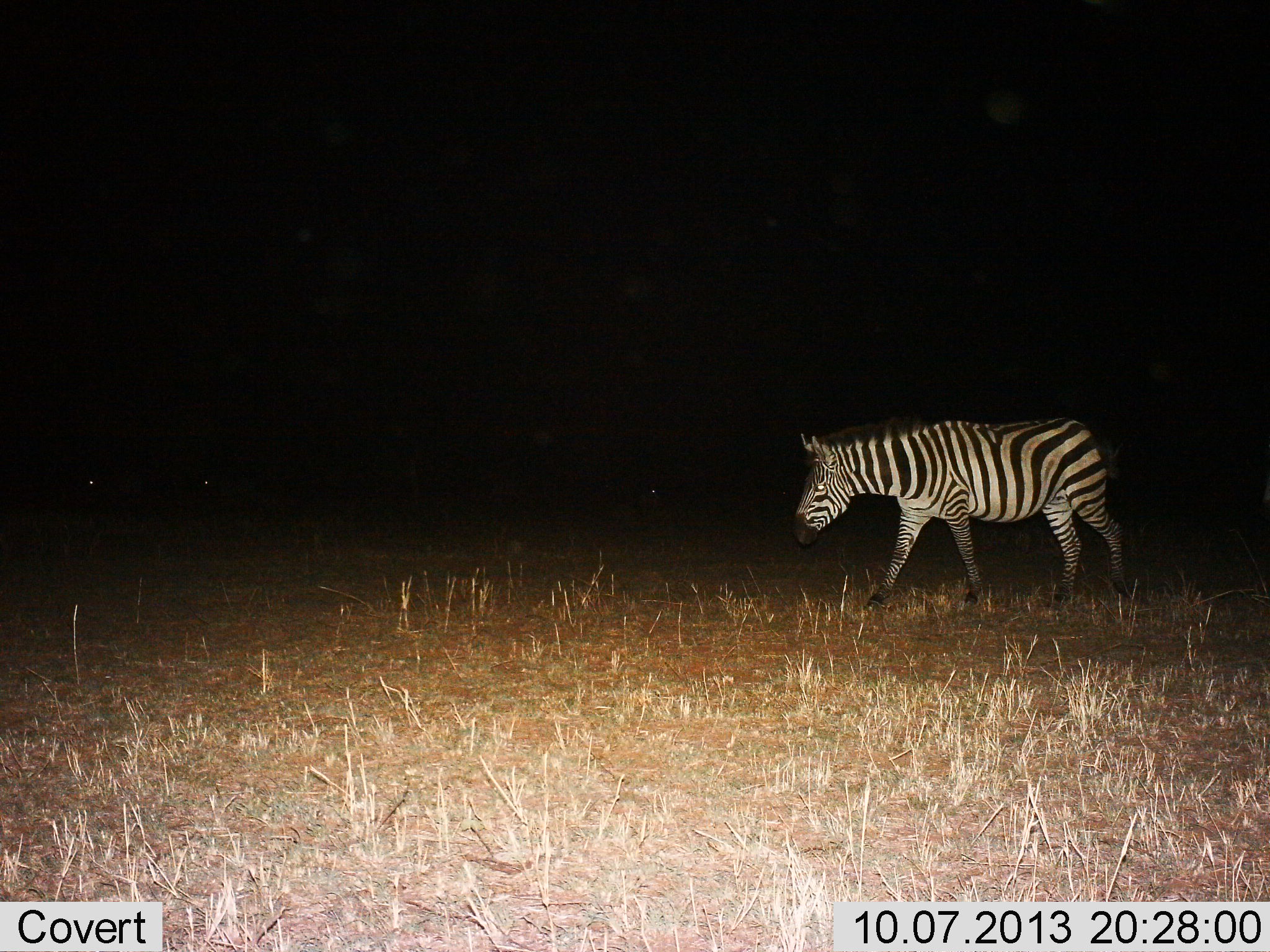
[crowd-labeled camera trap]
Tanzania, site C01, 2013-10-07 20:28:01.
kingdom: Animalia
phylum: Chordata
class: Mammalia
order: Perissodactyla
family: Equidae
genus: Equus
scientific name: Equus quagga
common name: plains zebra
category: zebra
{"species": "zebra (plains zebra) (Equus quagga)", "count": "1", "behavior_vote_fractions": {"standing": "40%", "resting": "10%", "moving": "80%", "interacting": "0%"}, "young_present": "0%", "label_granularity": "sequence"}